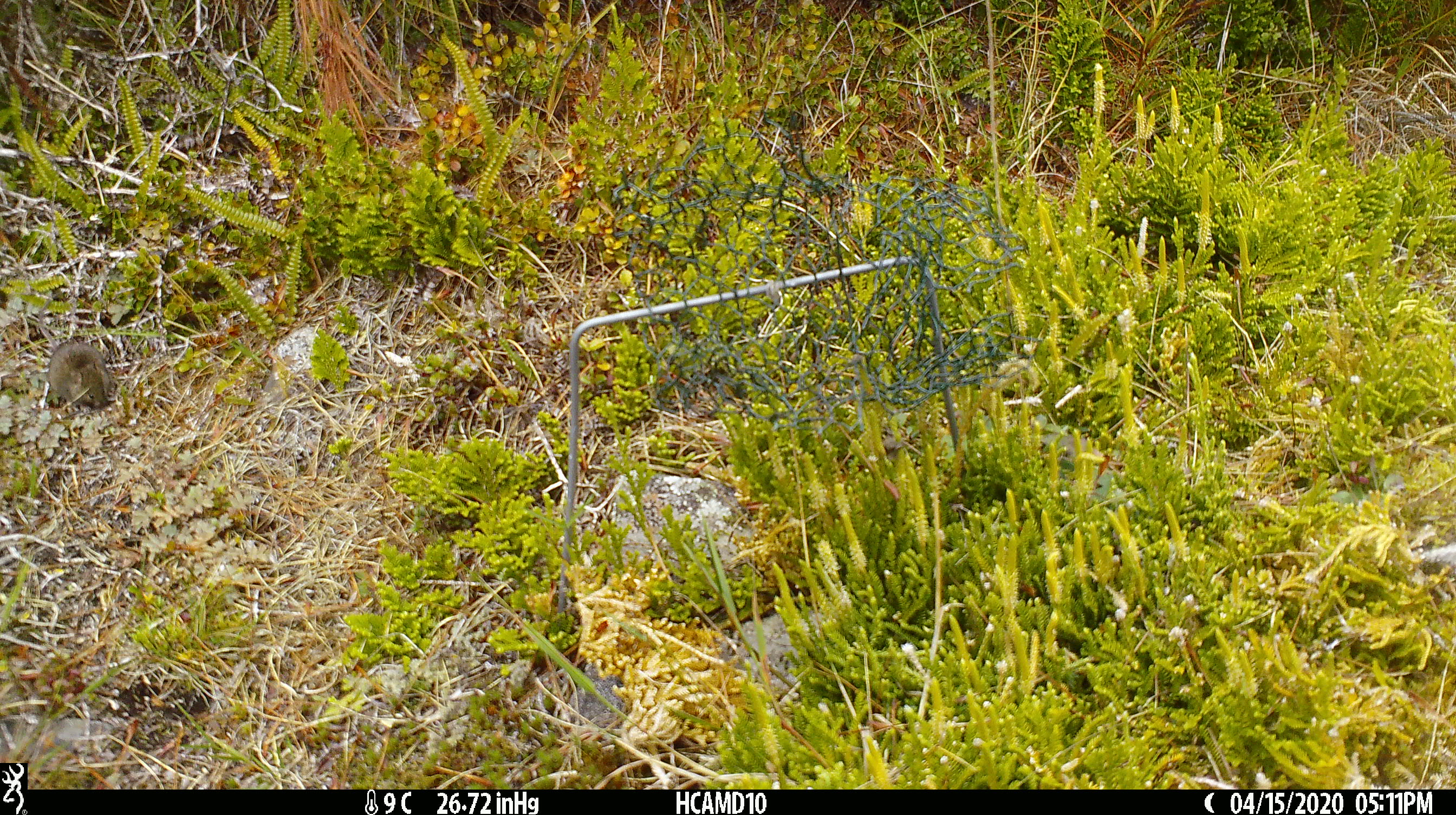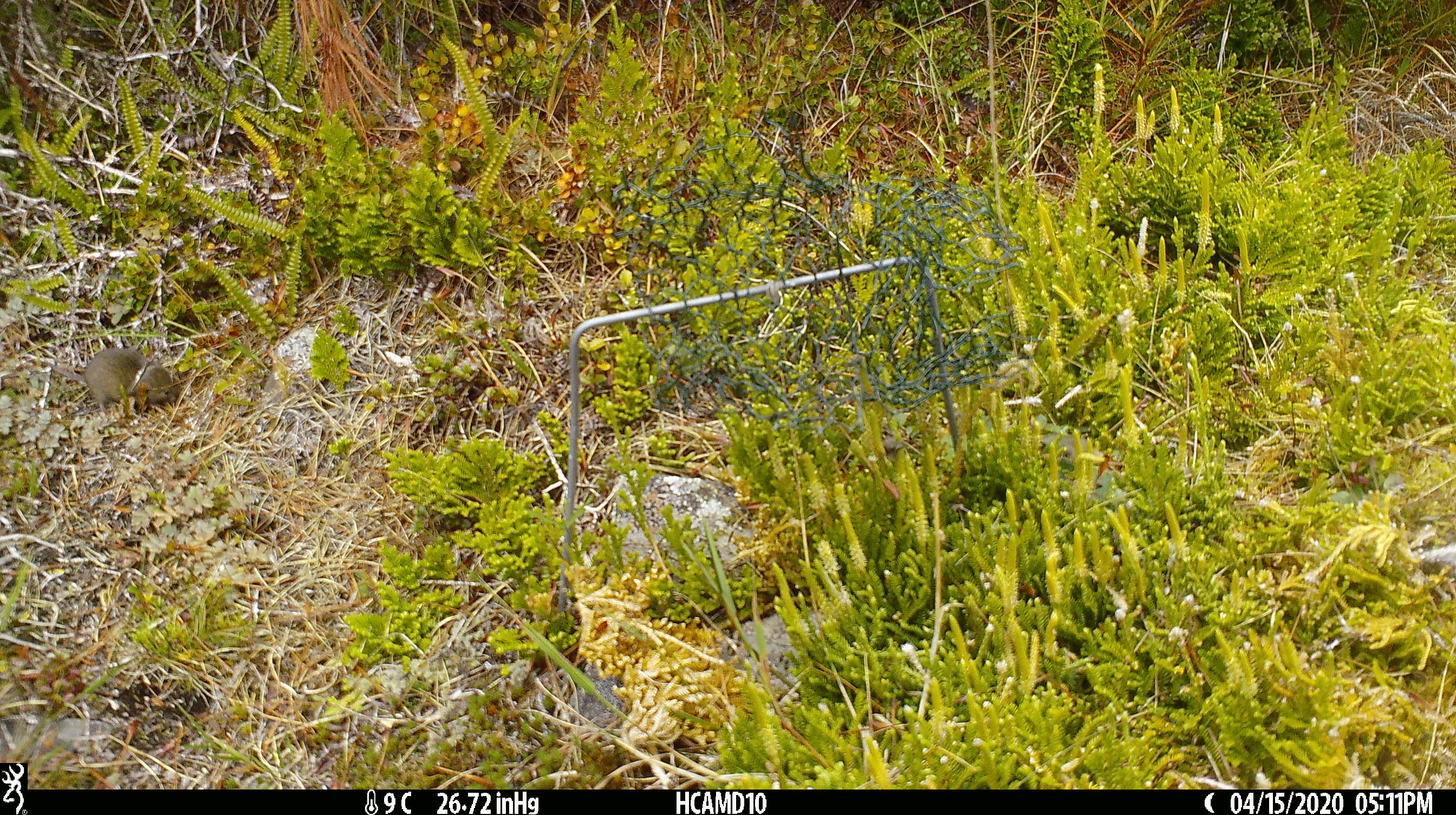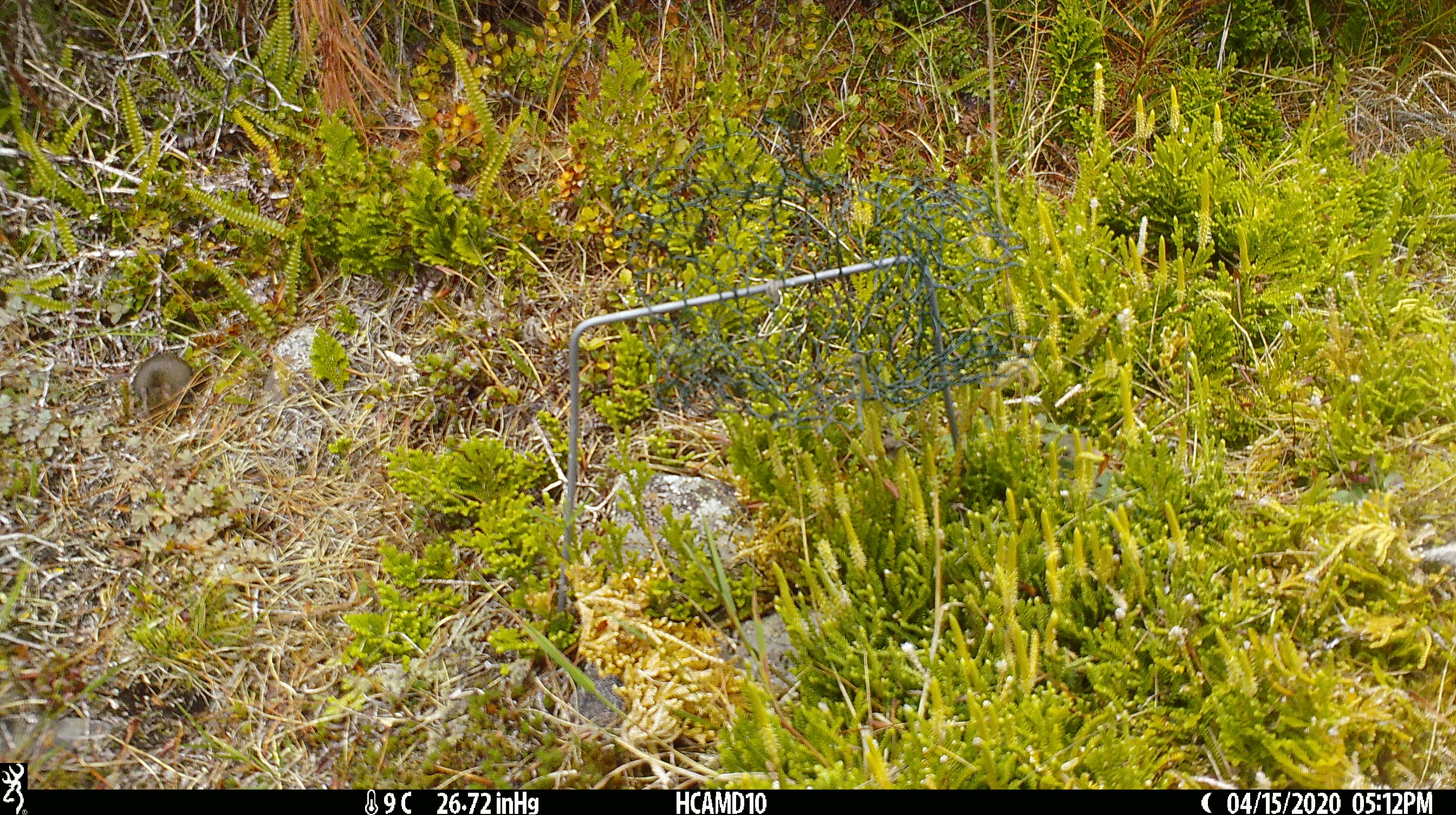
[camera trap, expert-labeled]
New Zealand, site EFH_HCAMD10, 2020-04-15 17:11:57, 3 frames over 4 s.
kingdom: Animalia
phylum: Chordata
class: Mammalia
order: Rodentia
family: Muridae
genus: Mus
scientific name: Mus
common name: mouse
Mouse (Mus).